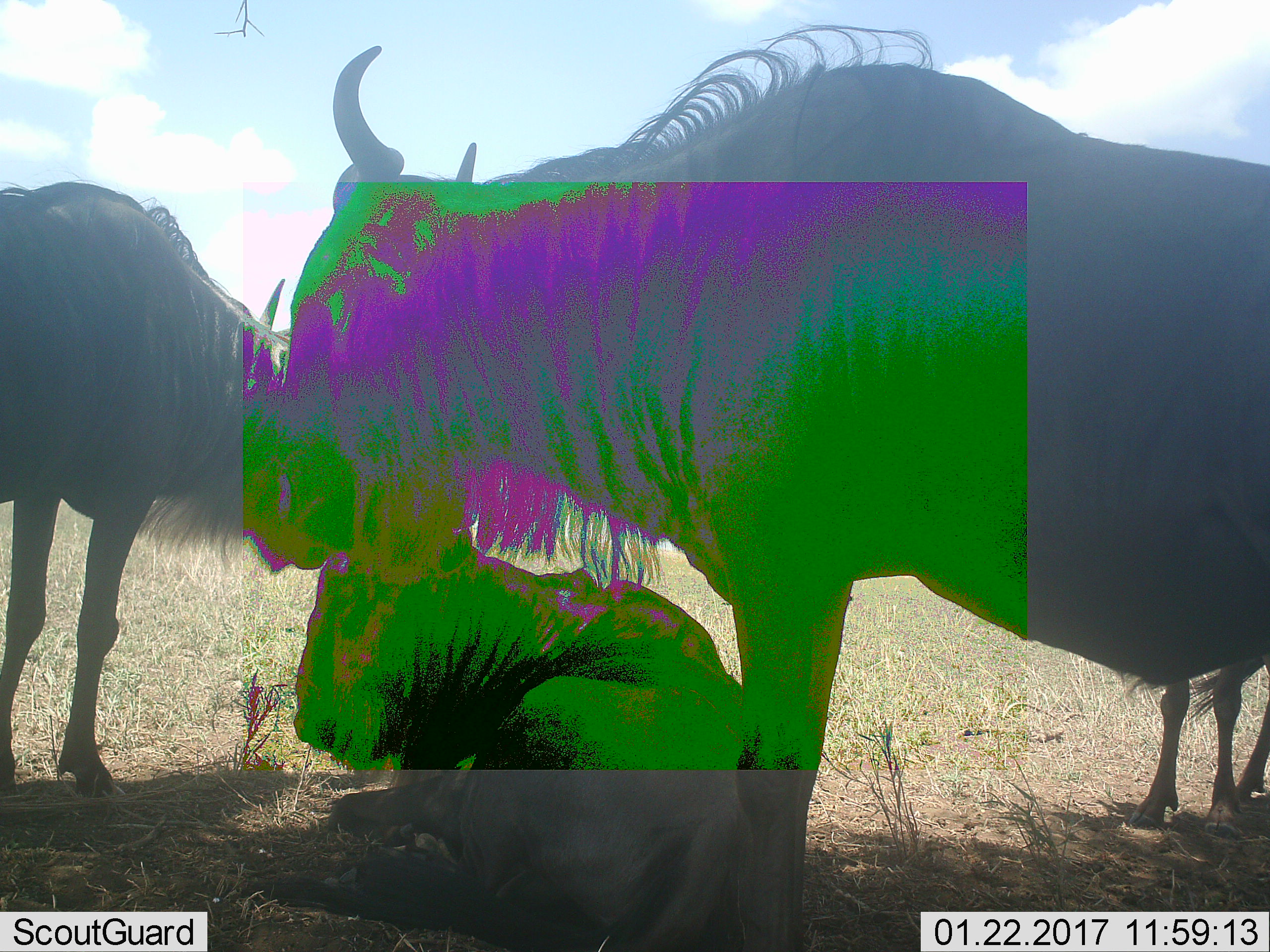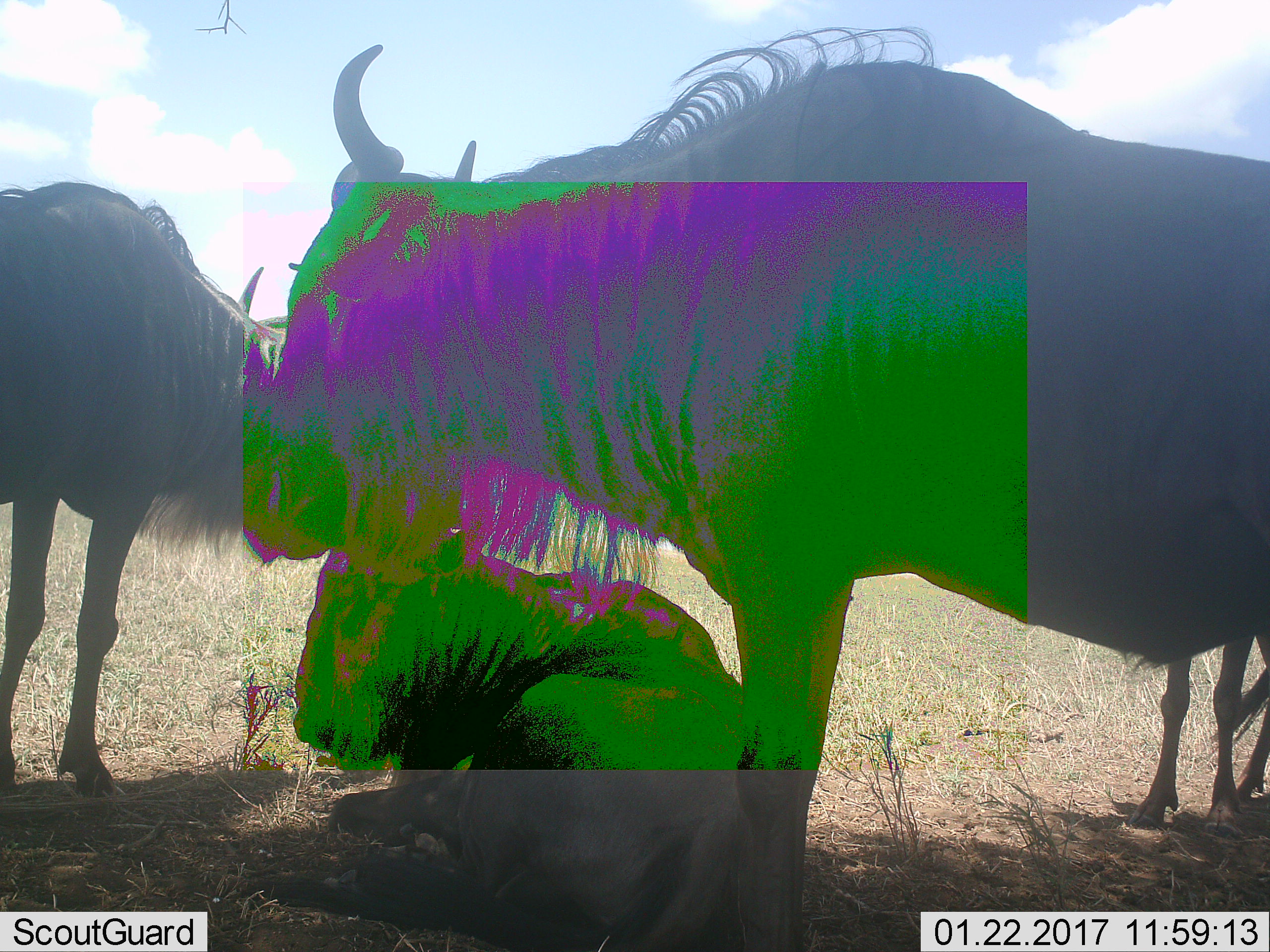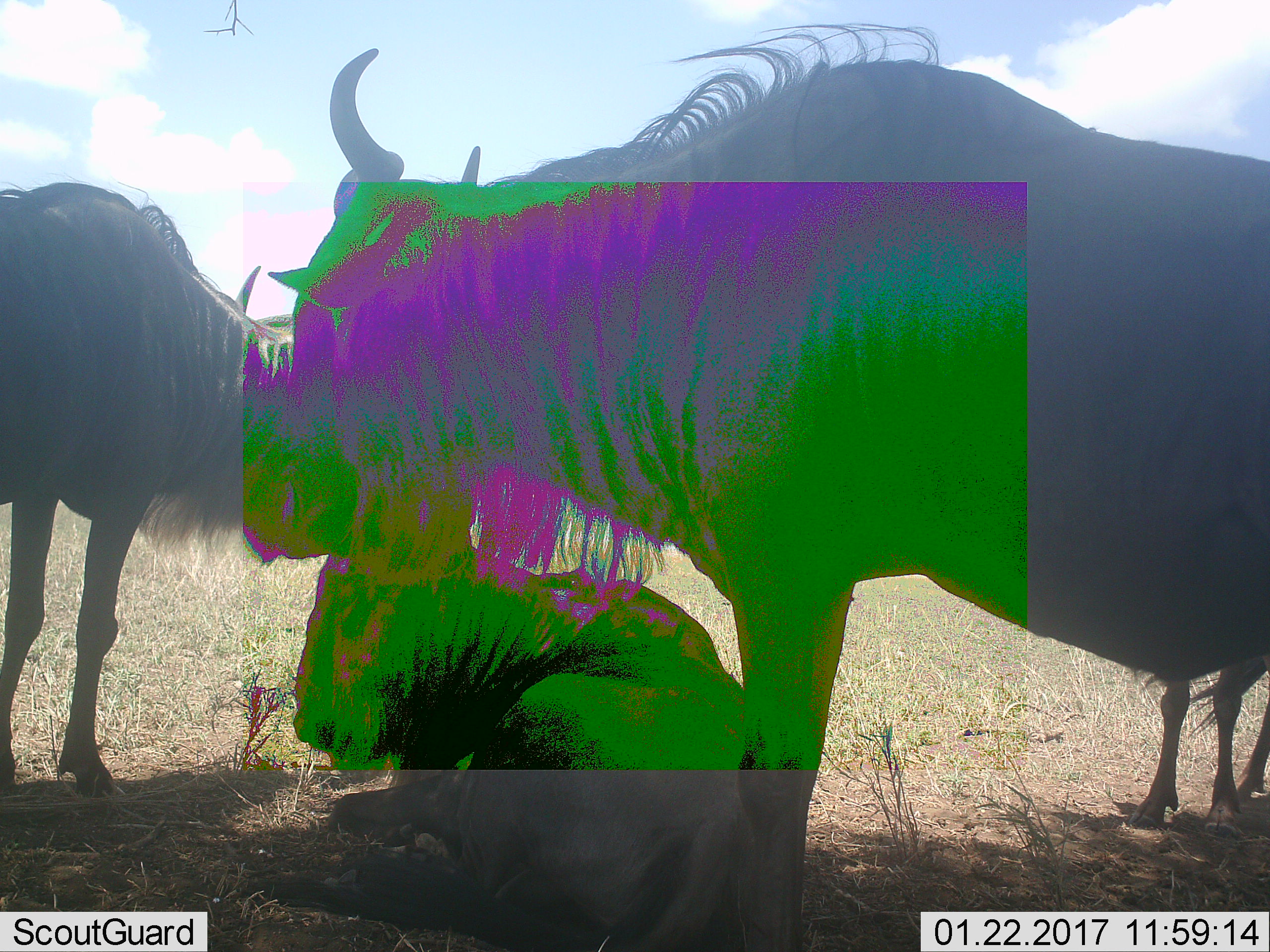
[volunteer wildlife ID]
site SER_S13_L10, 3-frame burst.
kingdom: Animalia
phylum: Chordata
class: Mammalia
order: Artiodactyla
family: Bovidae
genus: Connochaetes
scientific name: Connochaetes taurinus taurinus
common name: blue wildebeest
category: wildebeestblue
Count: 4.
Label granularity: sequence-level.